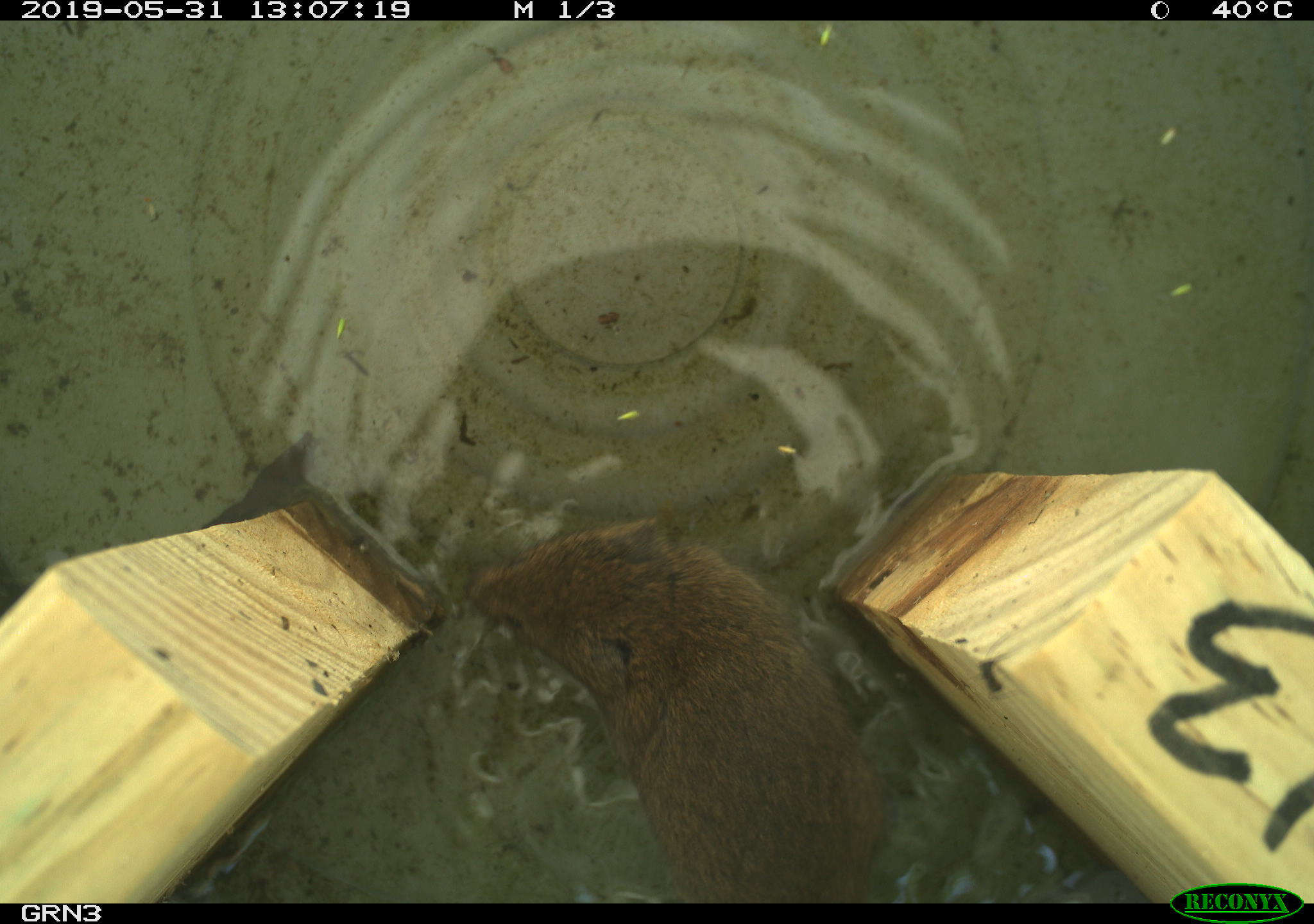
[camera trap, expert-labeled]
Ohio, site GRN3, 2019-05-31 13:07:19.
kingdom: Animalia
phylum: Chordata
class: Mammalia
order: Rodentia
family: Cricetidae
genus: Microtus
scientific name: Microtus pennsylvanicus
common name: meadow vole